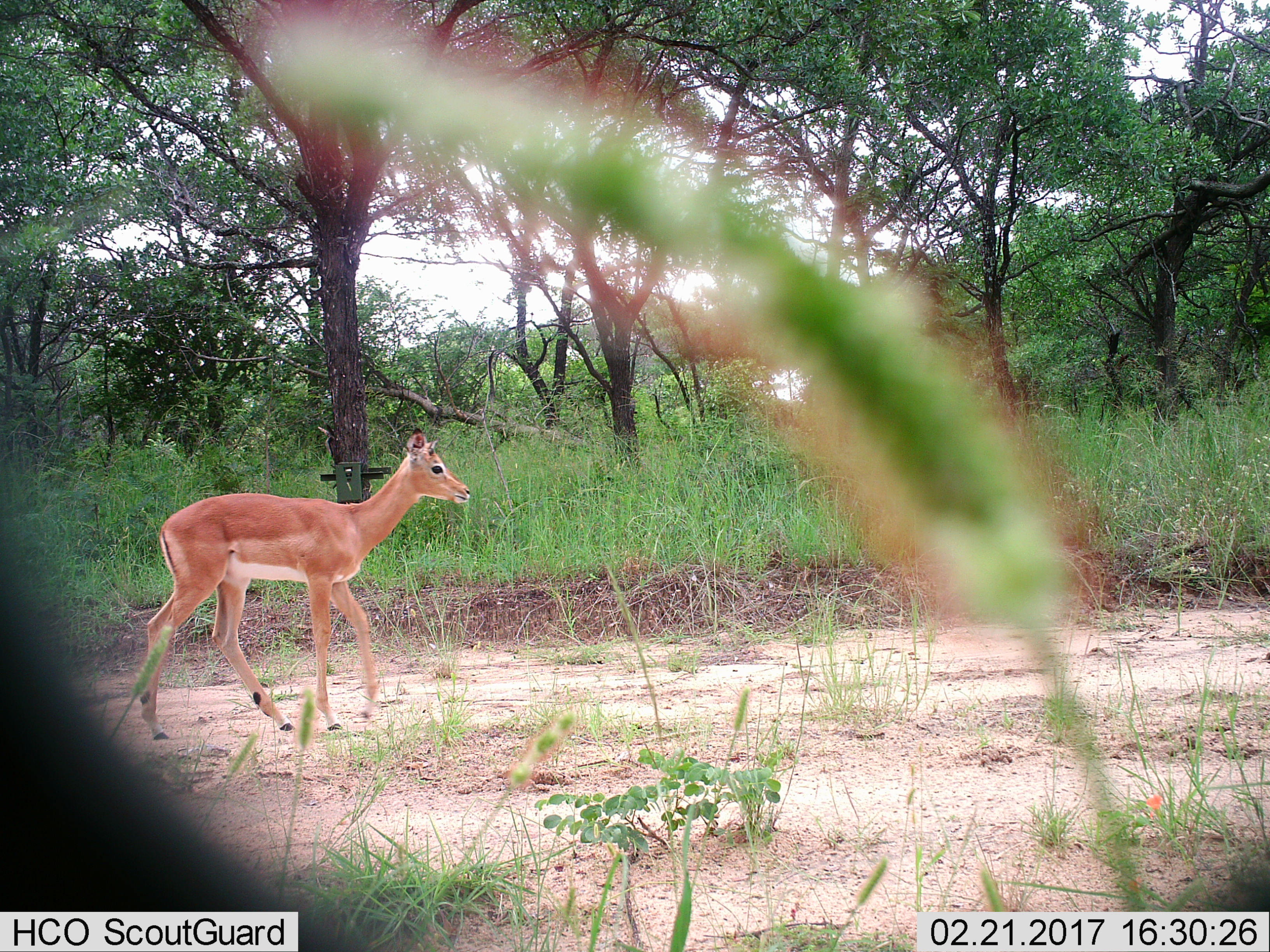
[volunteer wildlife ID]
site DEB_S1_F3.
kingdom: Animalia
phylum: Chordata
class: Mammalia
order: Artiodactyla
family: Bovidae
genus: Aepyceros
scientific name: Aepyceros melampus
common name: impala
Impala (Aepyceros melampus), count 1. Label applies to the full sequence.